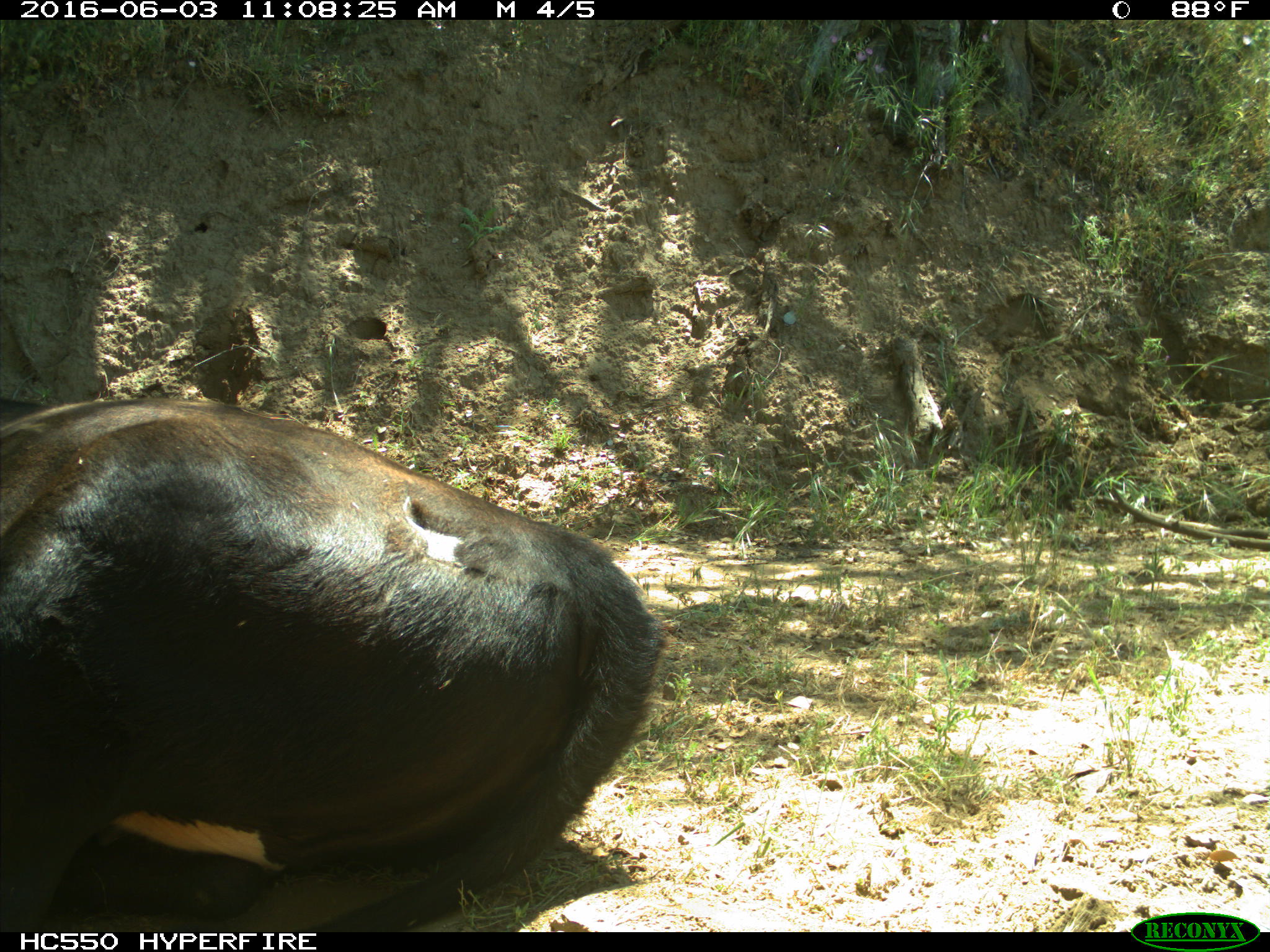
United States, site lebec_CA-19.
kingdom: Animalia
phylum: Chordata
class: Mammalia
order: Artiodactyla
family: Bovidae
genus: Bos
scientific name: Bos taurus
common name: domestic cow